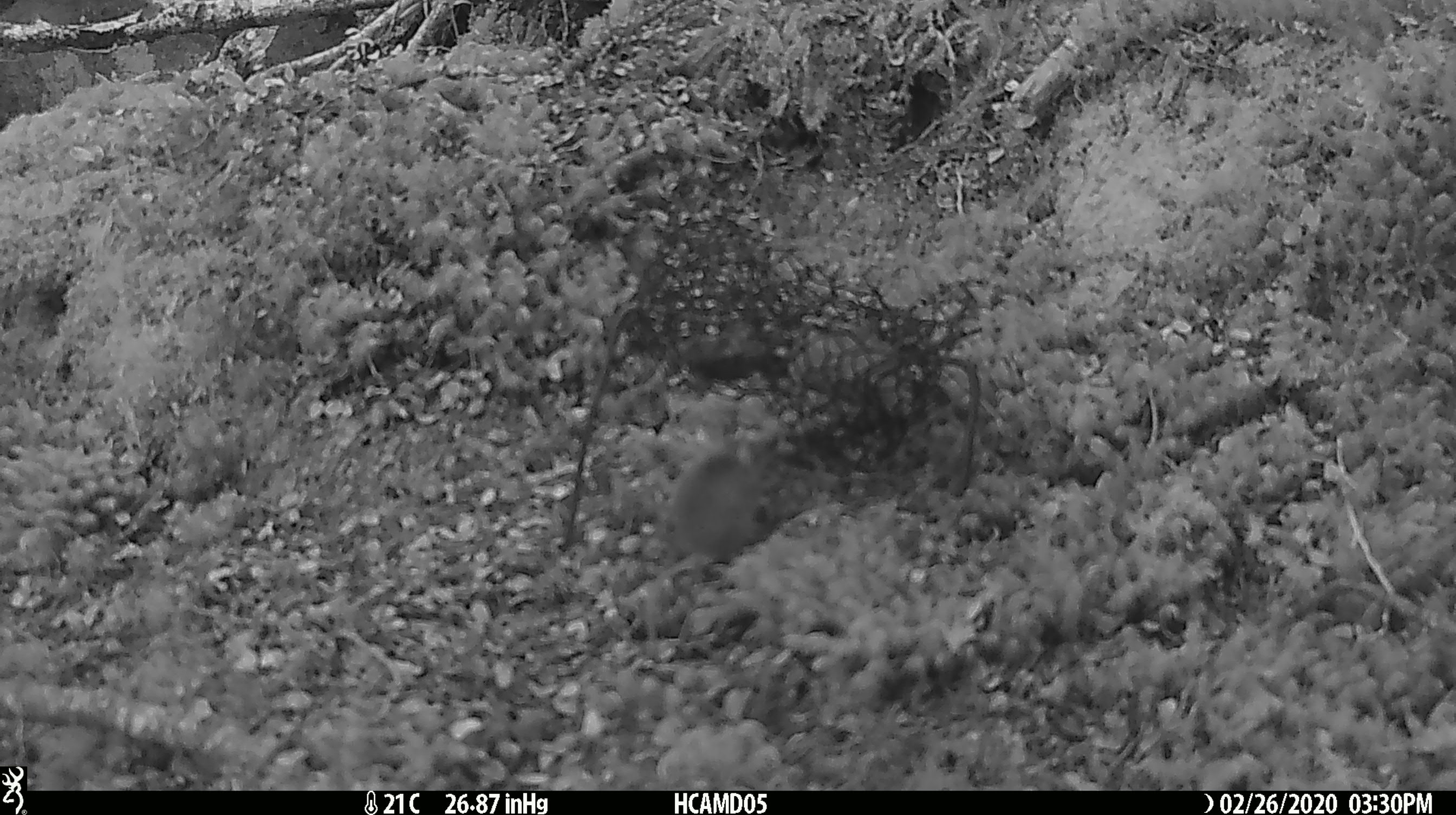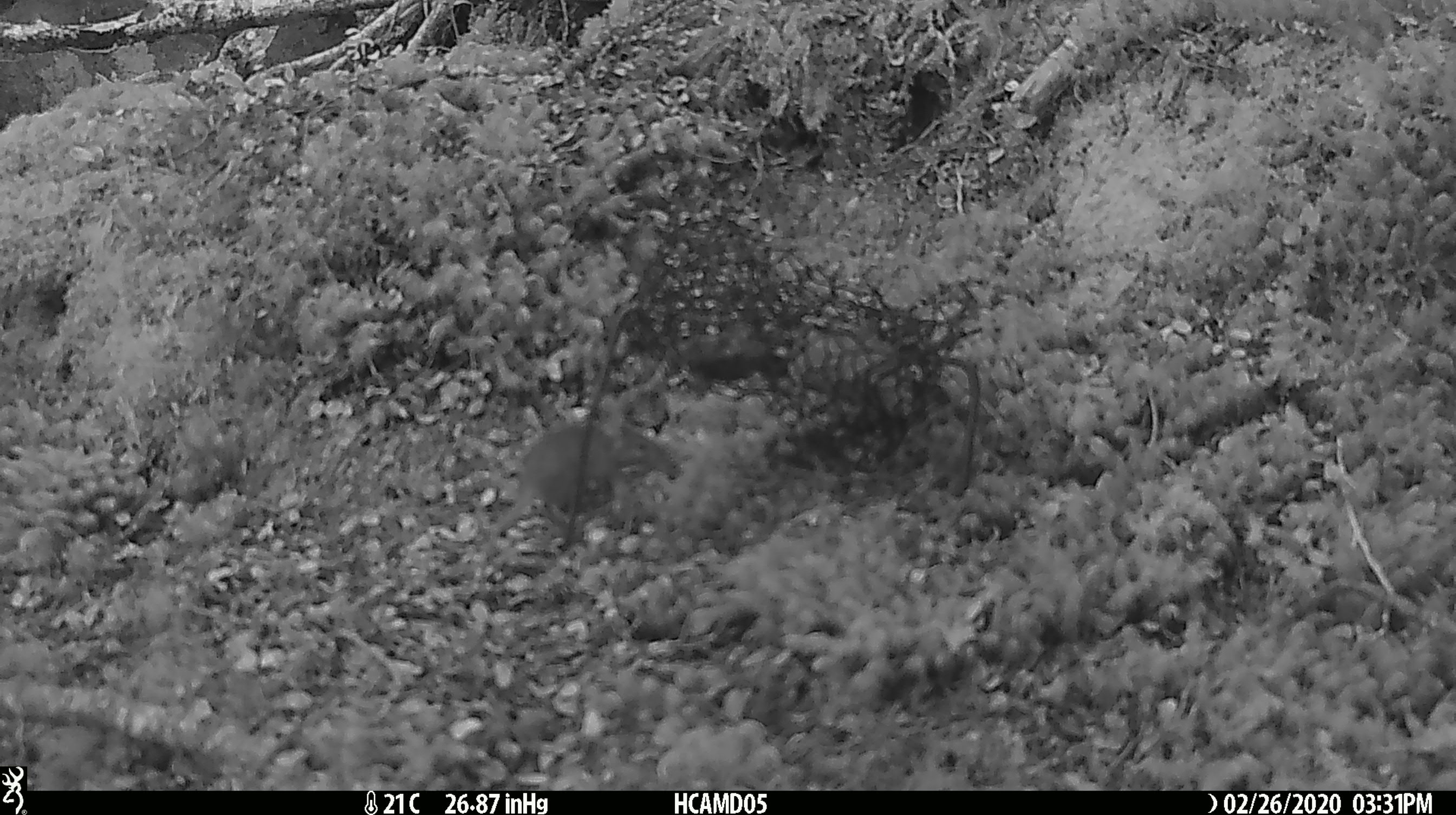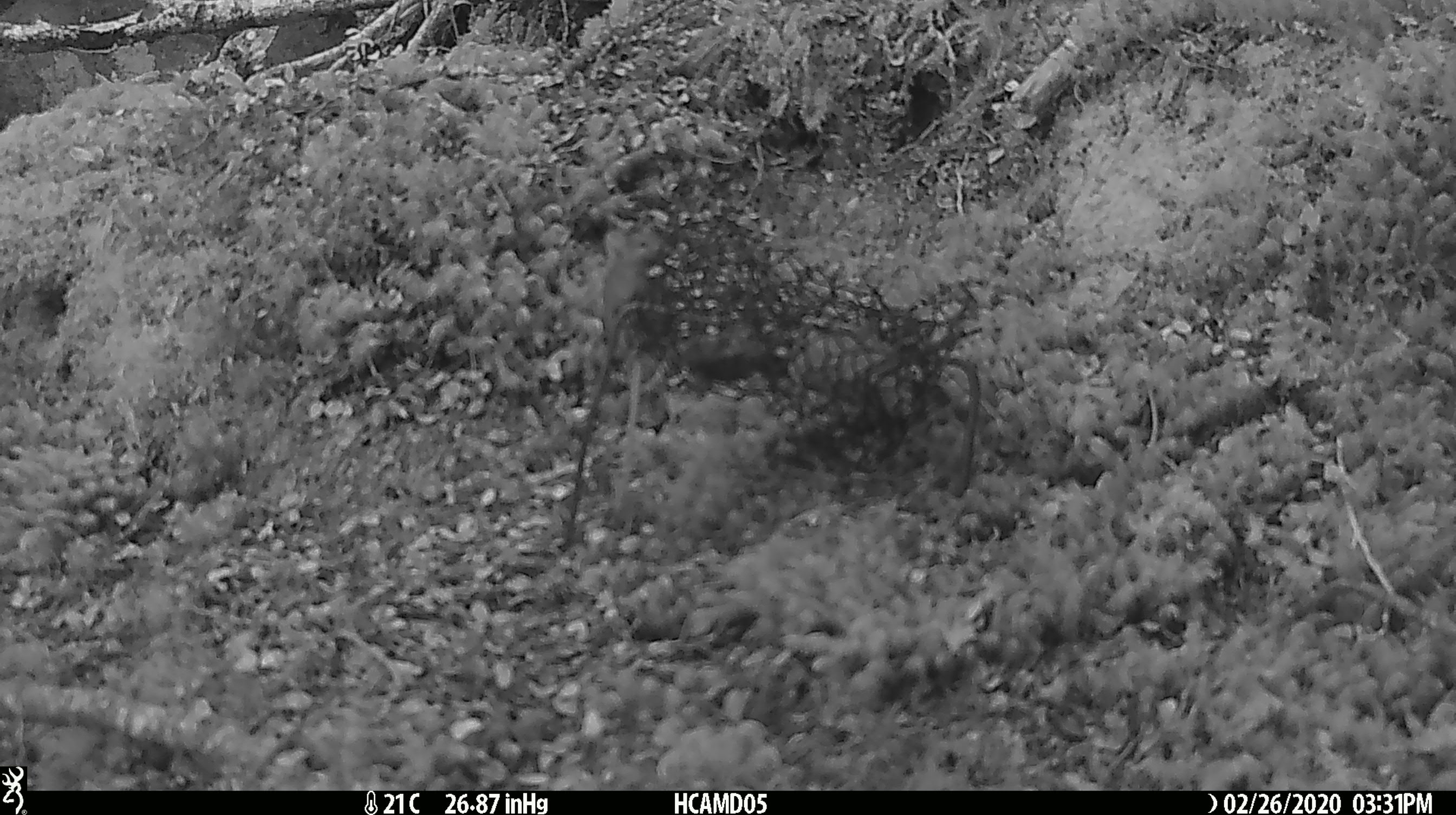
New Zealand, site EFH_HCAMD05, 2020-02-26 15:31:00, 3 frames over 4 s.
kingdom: Animalia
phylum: Chordata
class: Mammalia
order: Rodentia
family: Muridae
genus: Mus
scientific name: Mus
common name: mouse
Mouse (Mus).